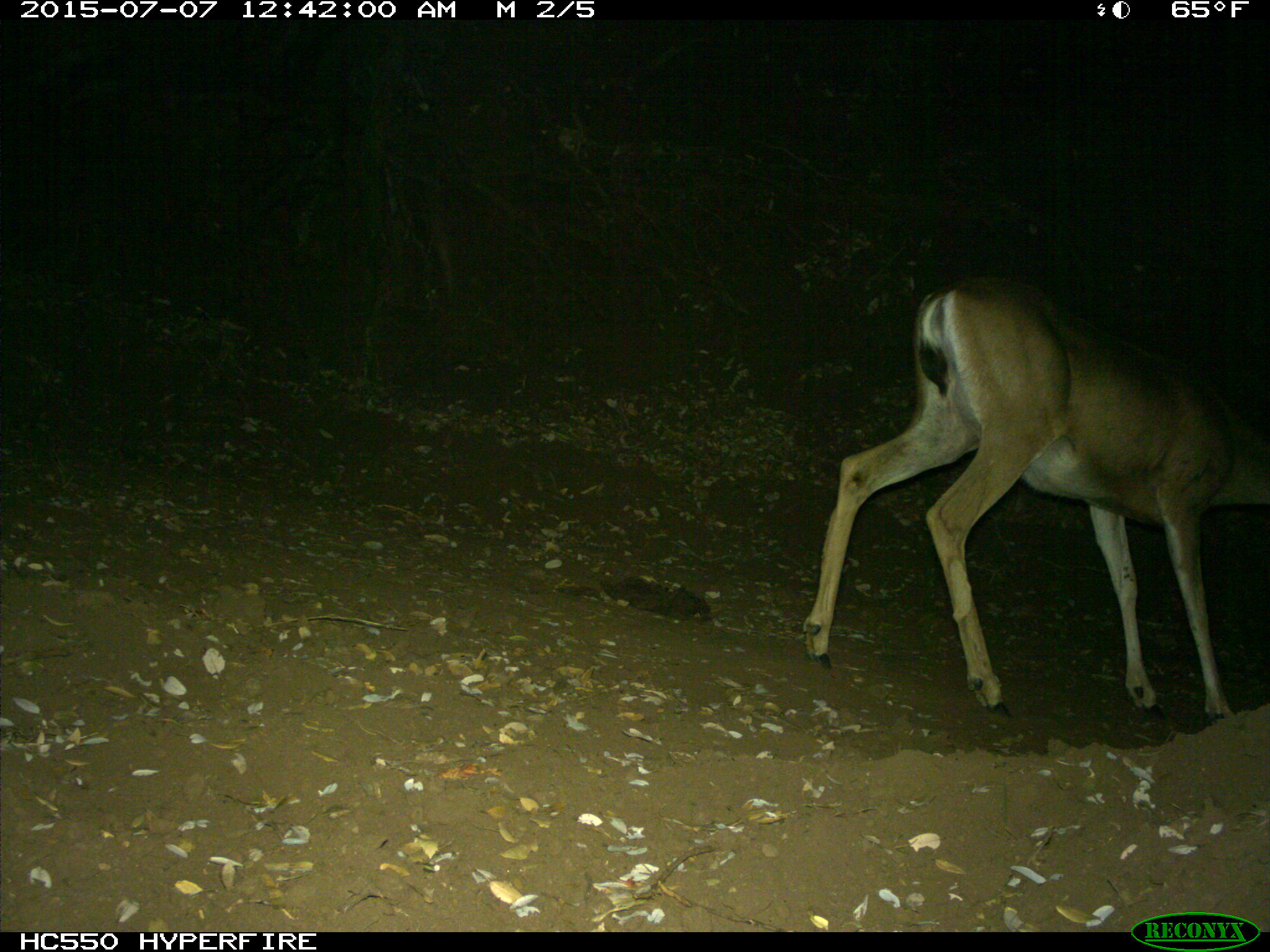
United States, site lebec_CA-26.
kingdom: Animalia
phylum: Chordata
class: Mammalia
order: Artiodactyla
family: Cervidae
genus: Odocoileus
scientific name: Odocoileus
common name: deer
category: unidentified deer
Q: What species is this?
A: Unidentified deer (deer) (Odocoileus).